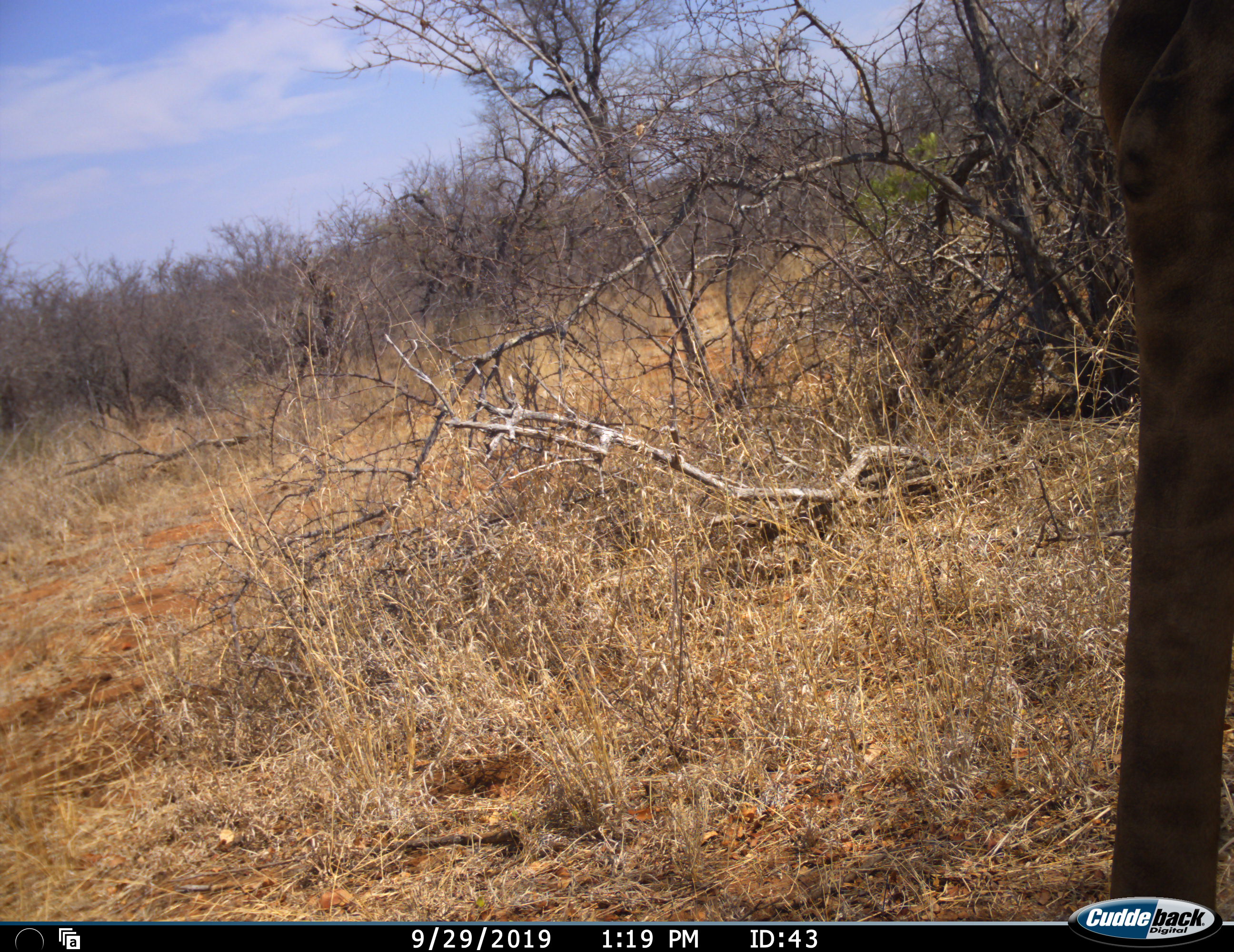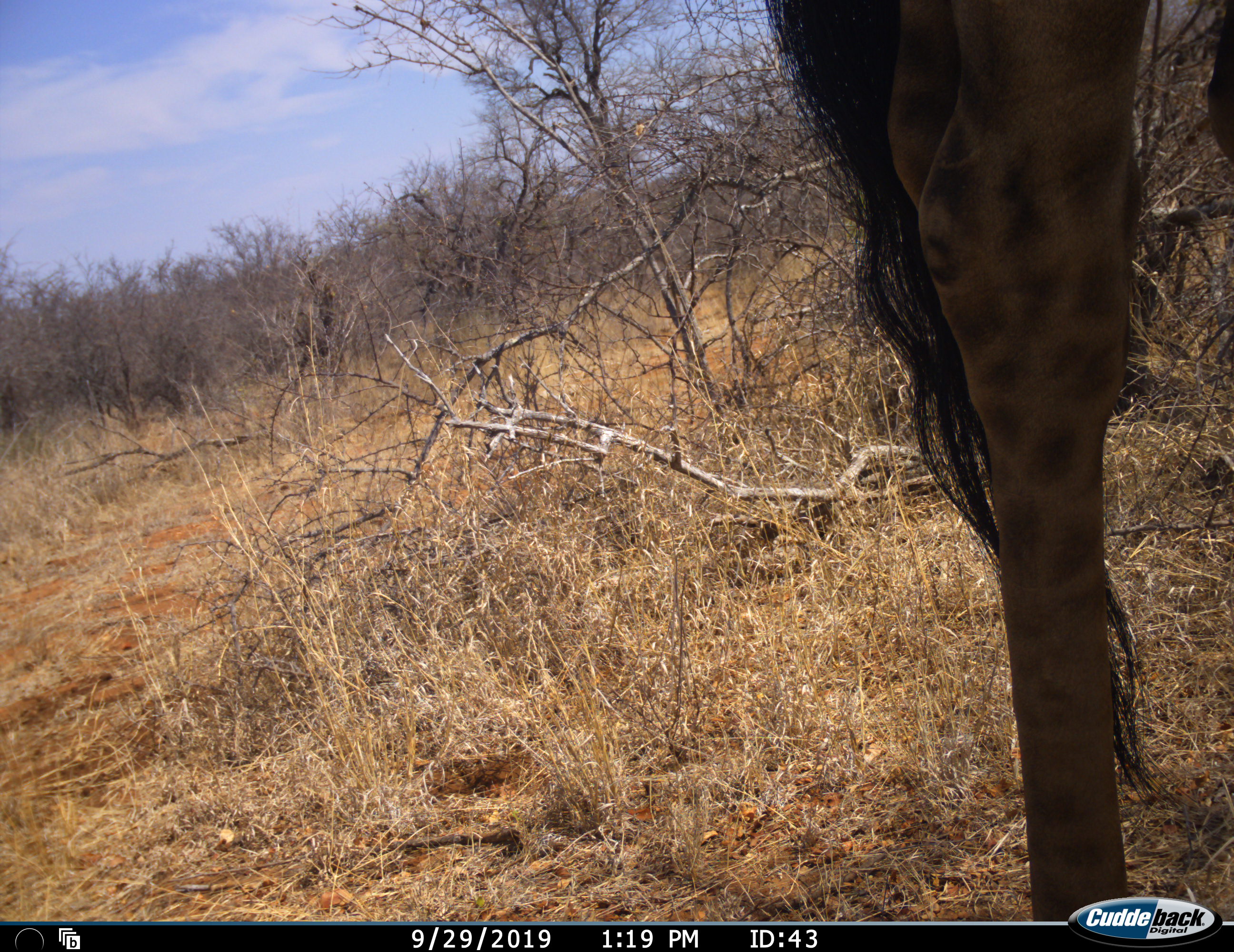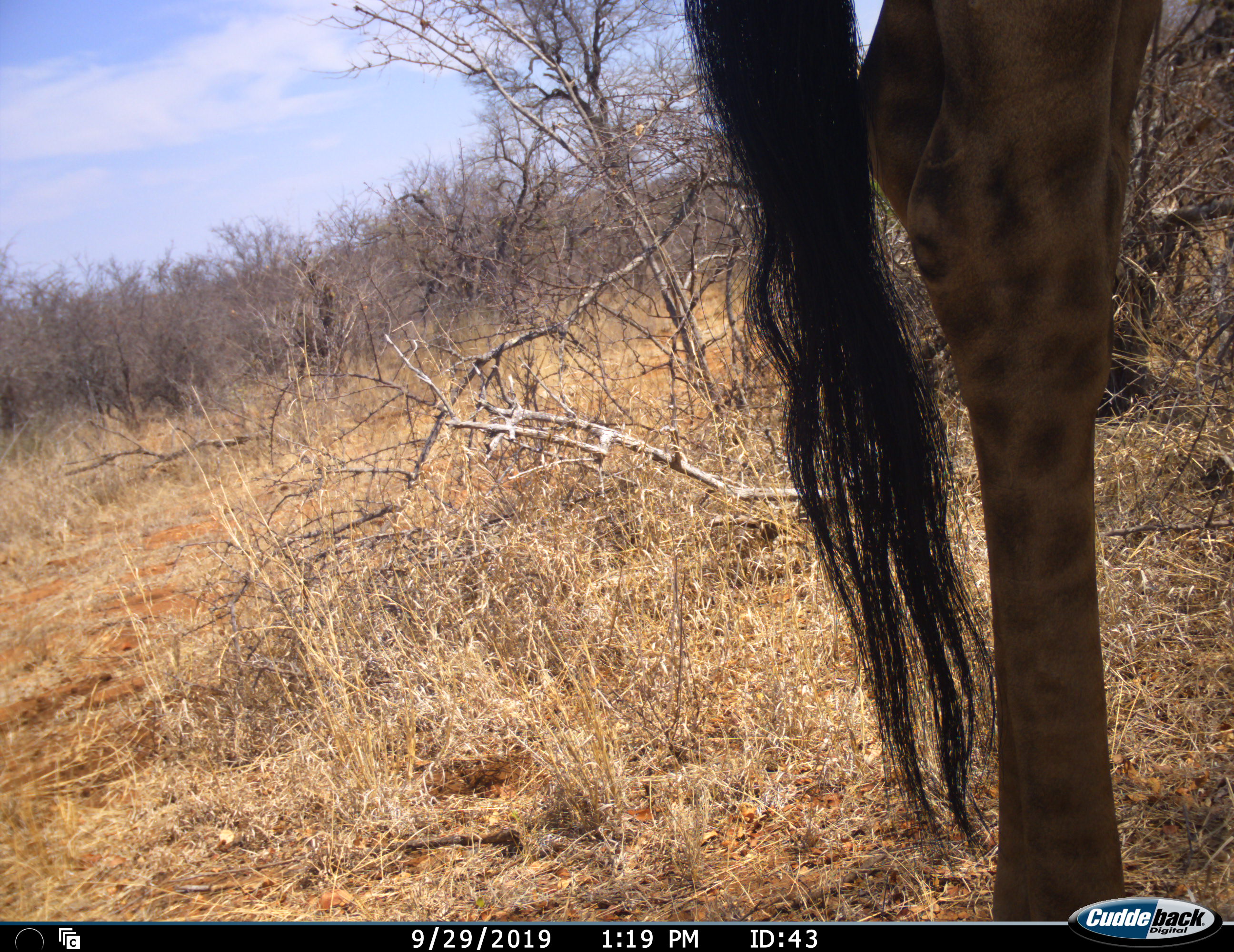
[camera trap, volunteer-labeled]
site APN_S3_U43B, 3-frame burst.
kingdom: Animalia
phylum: Chordata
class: Mammalia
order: Artiodactyla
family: Giraffidae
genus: Giraffa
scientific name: Giraffa camelopardalis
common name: giraffe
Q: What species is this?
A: Giraffe (Giraffa camelopardalis).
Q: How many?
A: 1.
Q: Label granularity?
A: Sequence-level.